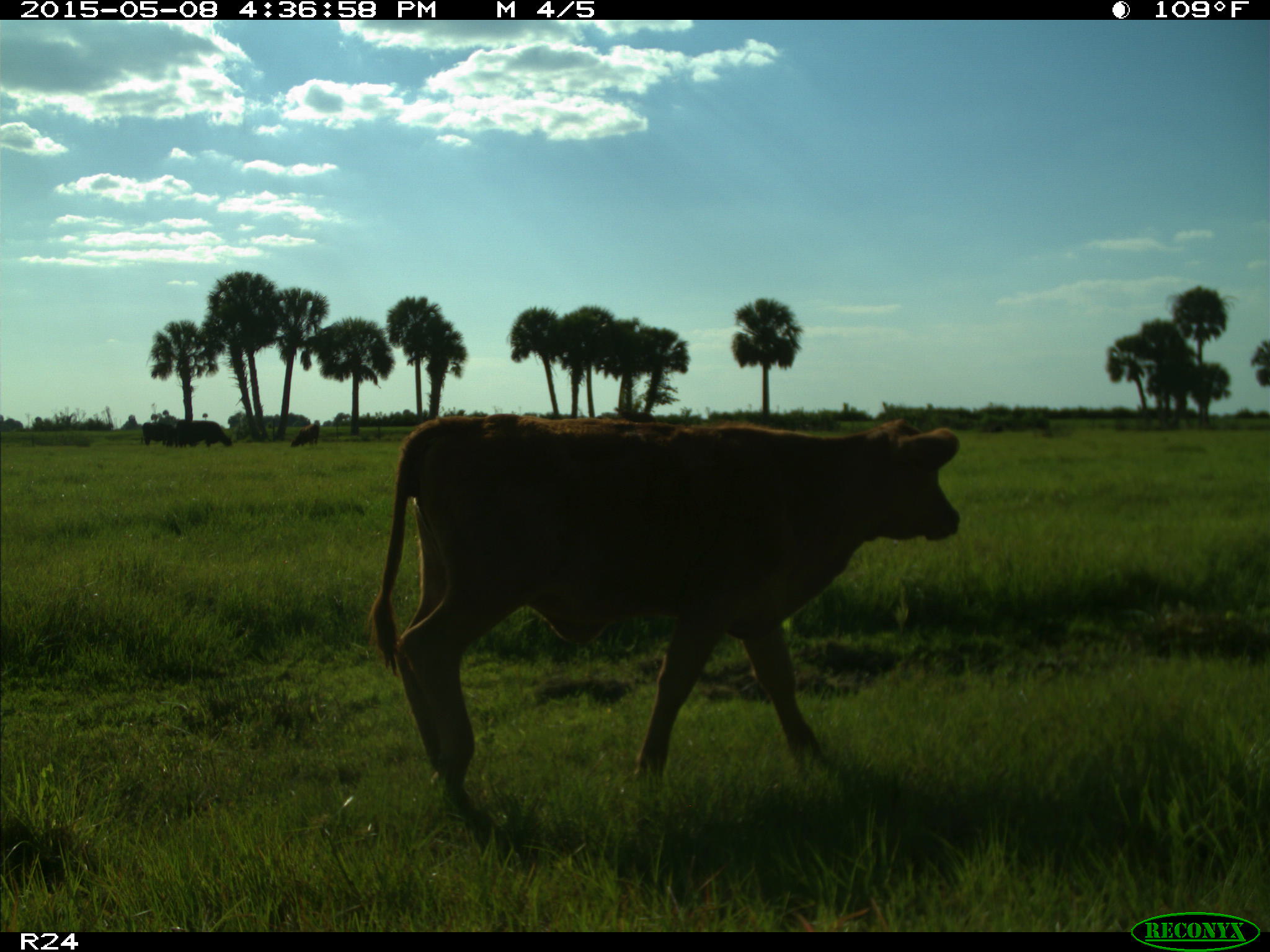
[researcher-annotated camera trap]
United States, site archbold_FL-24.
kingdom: Animalia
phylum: Chordata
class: Mammalia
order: Artiodactyla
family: Bovidae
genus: Bos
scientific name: Bos taurus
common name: domestic cow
Bos taurus (domestic cow).